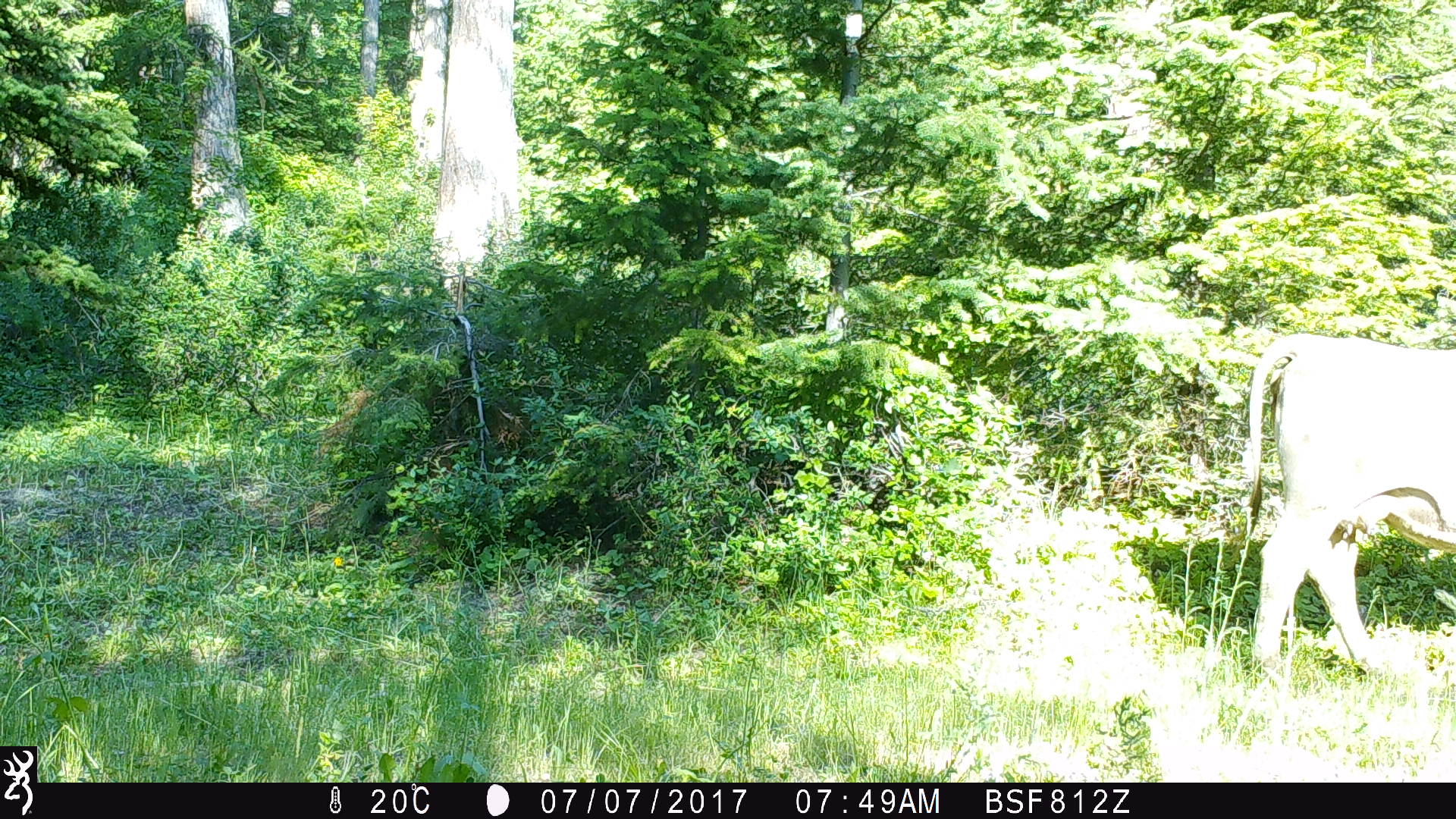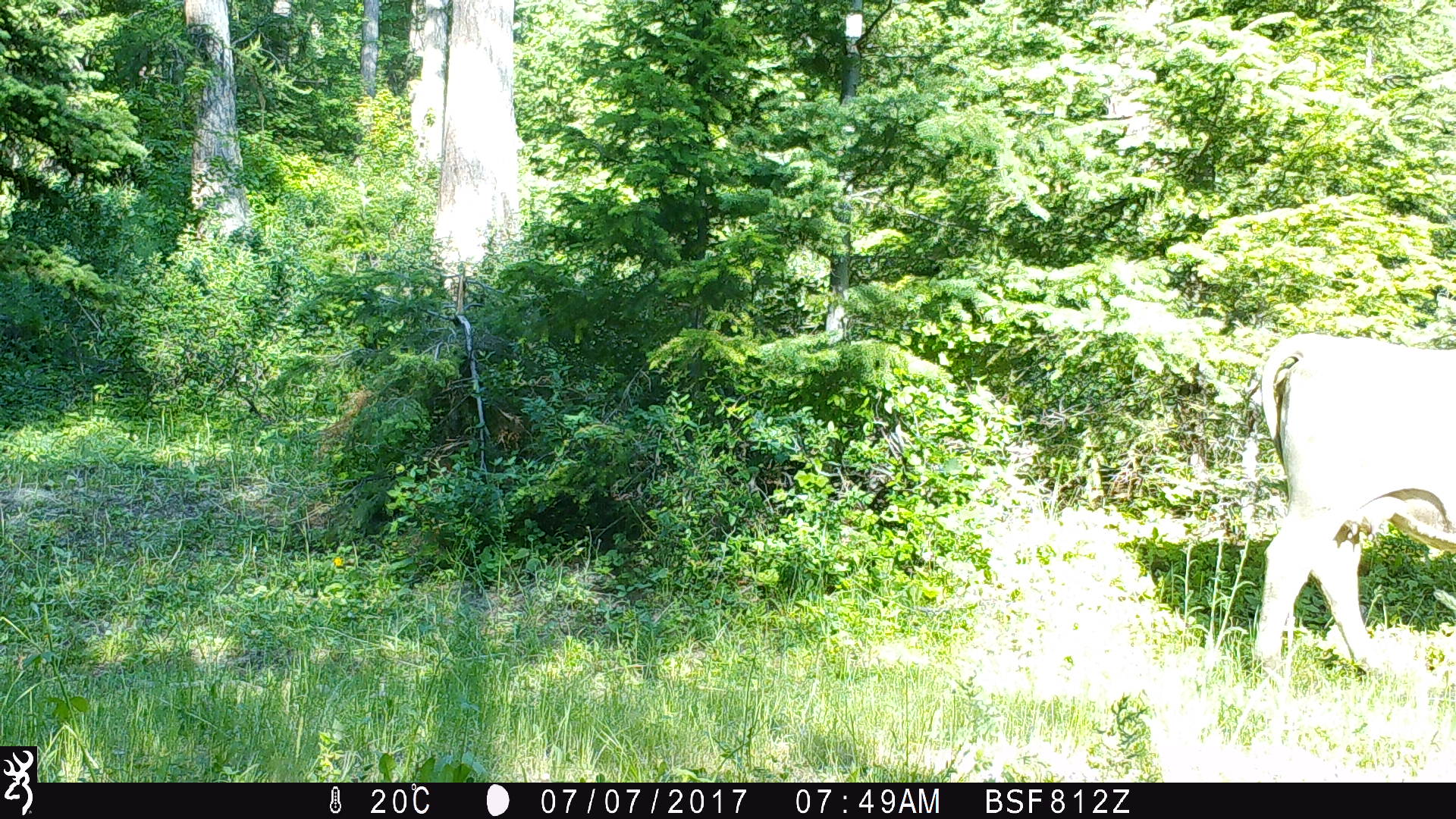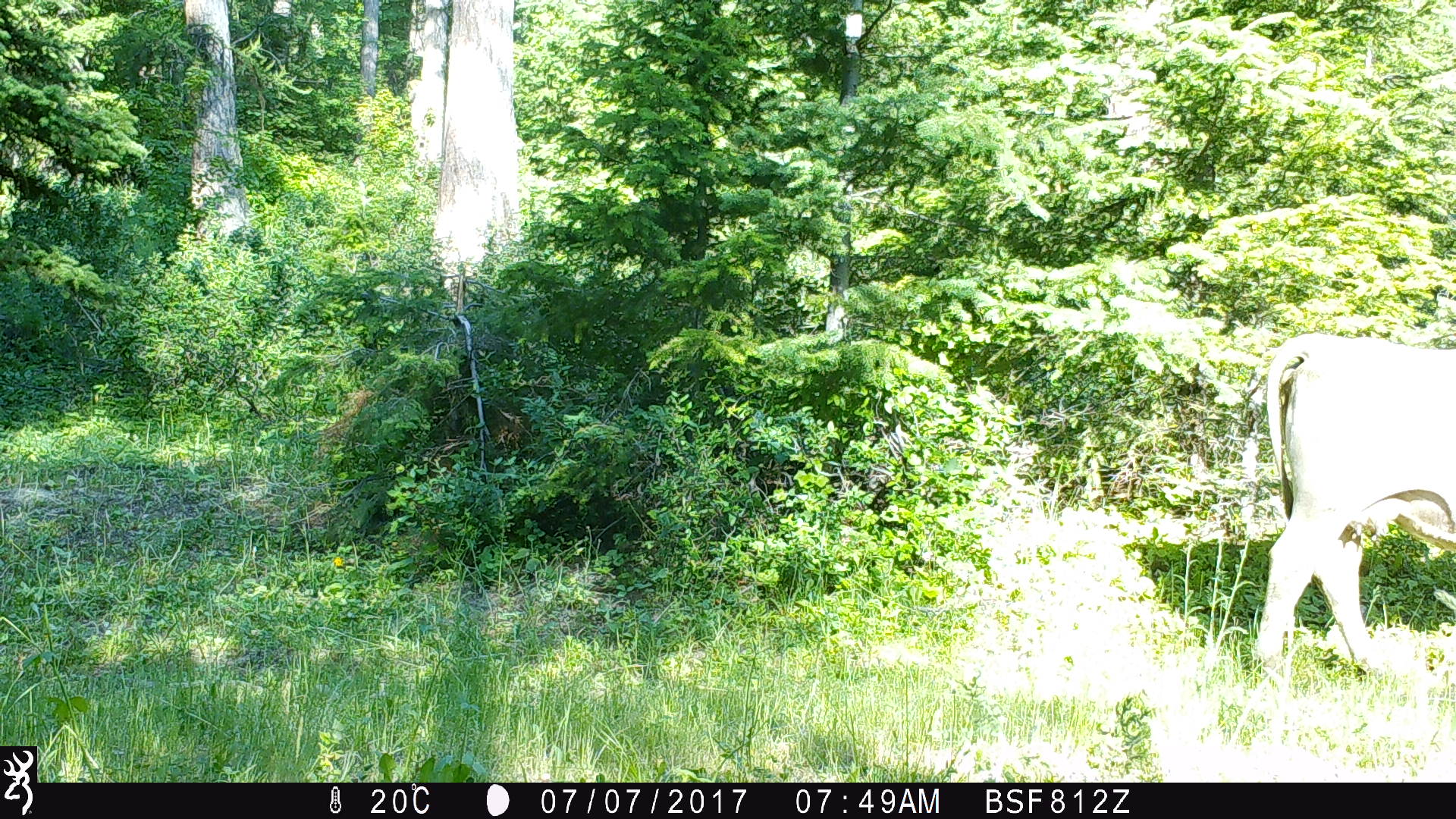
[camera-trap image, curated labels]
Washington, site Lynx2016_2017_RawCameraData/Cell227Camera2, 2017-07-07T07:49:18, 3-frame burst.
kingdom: Animalia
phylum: Chordata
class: Mammalia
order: Artiodactyla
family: Bovidae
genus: Bos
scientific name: Bos taurus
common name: domestic cattle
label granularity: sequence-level